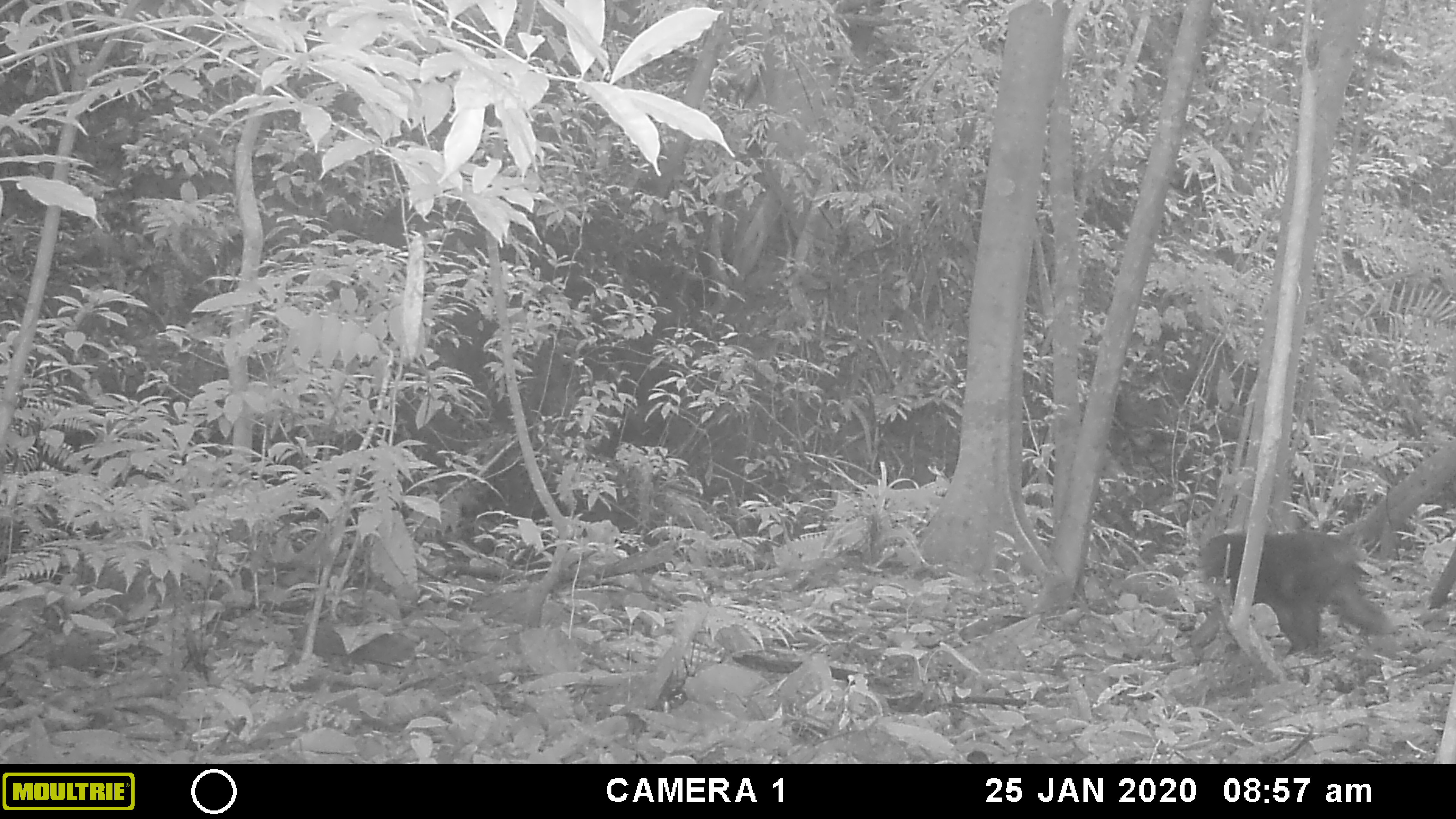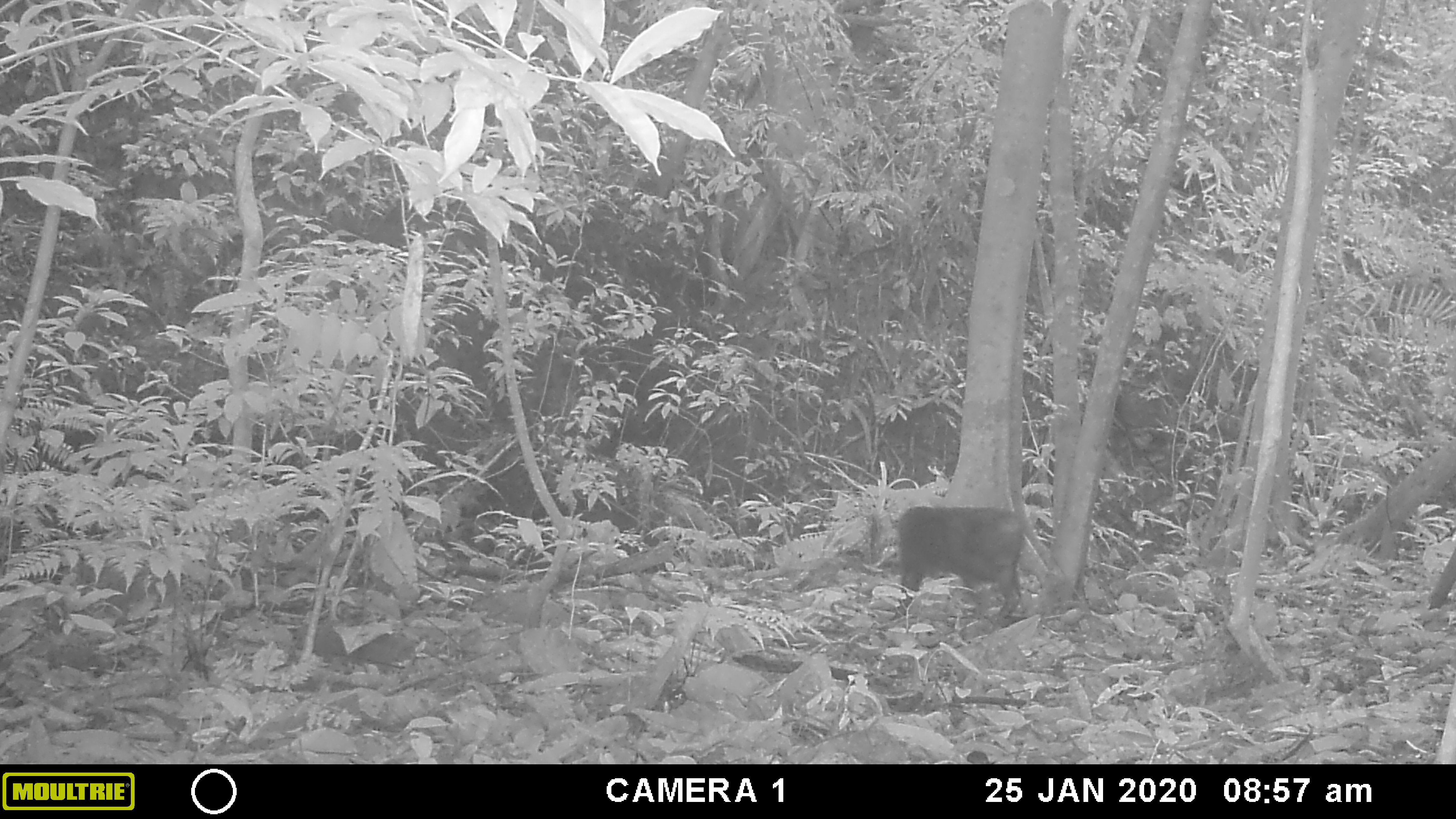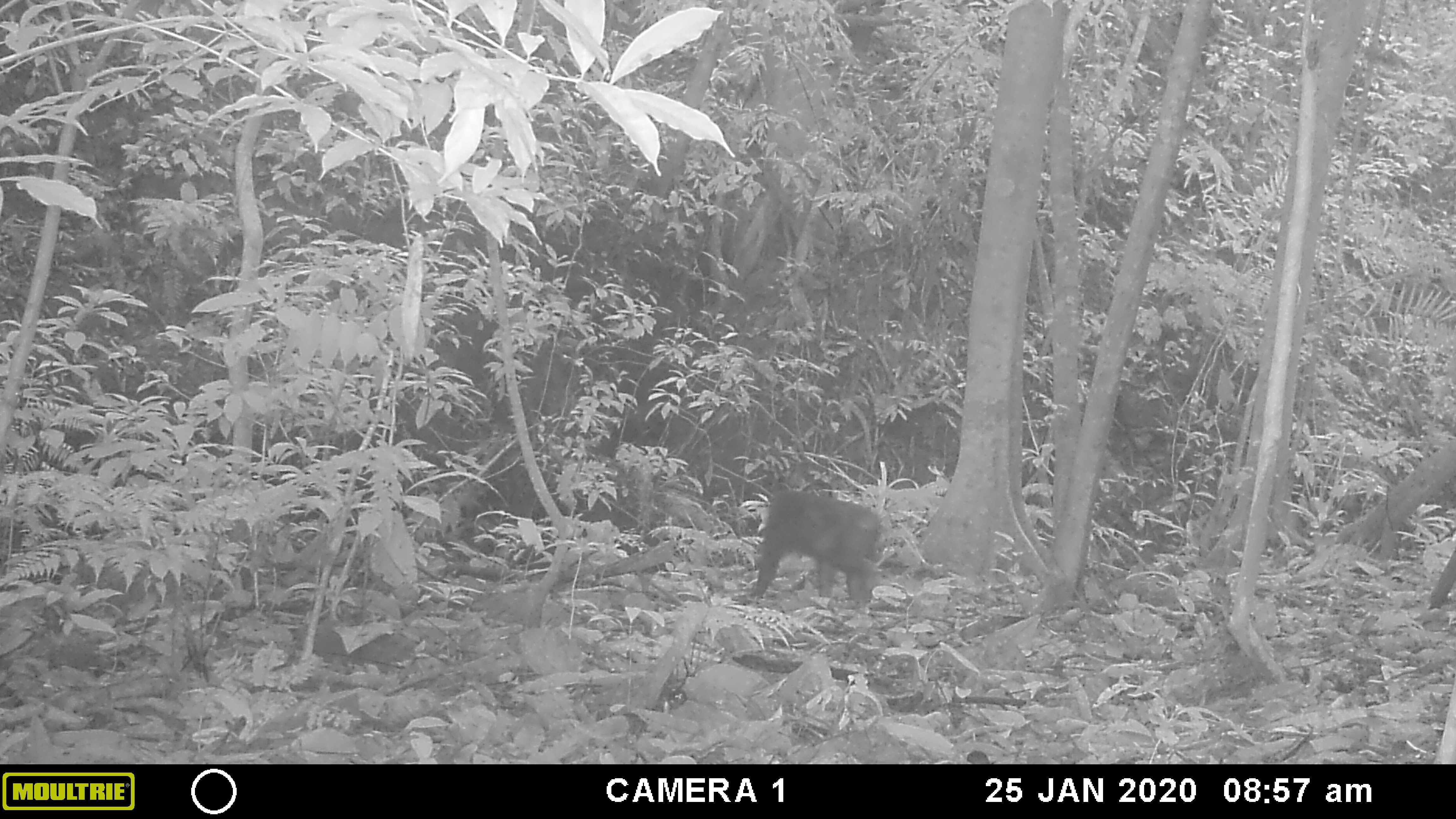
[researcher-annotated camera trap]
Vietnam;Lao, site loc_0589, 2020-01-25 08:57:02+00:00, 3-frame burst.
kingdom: Animalia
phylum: Chordata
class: Mammalia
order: Primates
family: Cercopithecidae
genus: Macaca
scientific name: Macaca arctoides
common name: stump-tailed macaque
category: stump tailed macaque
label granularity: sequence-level